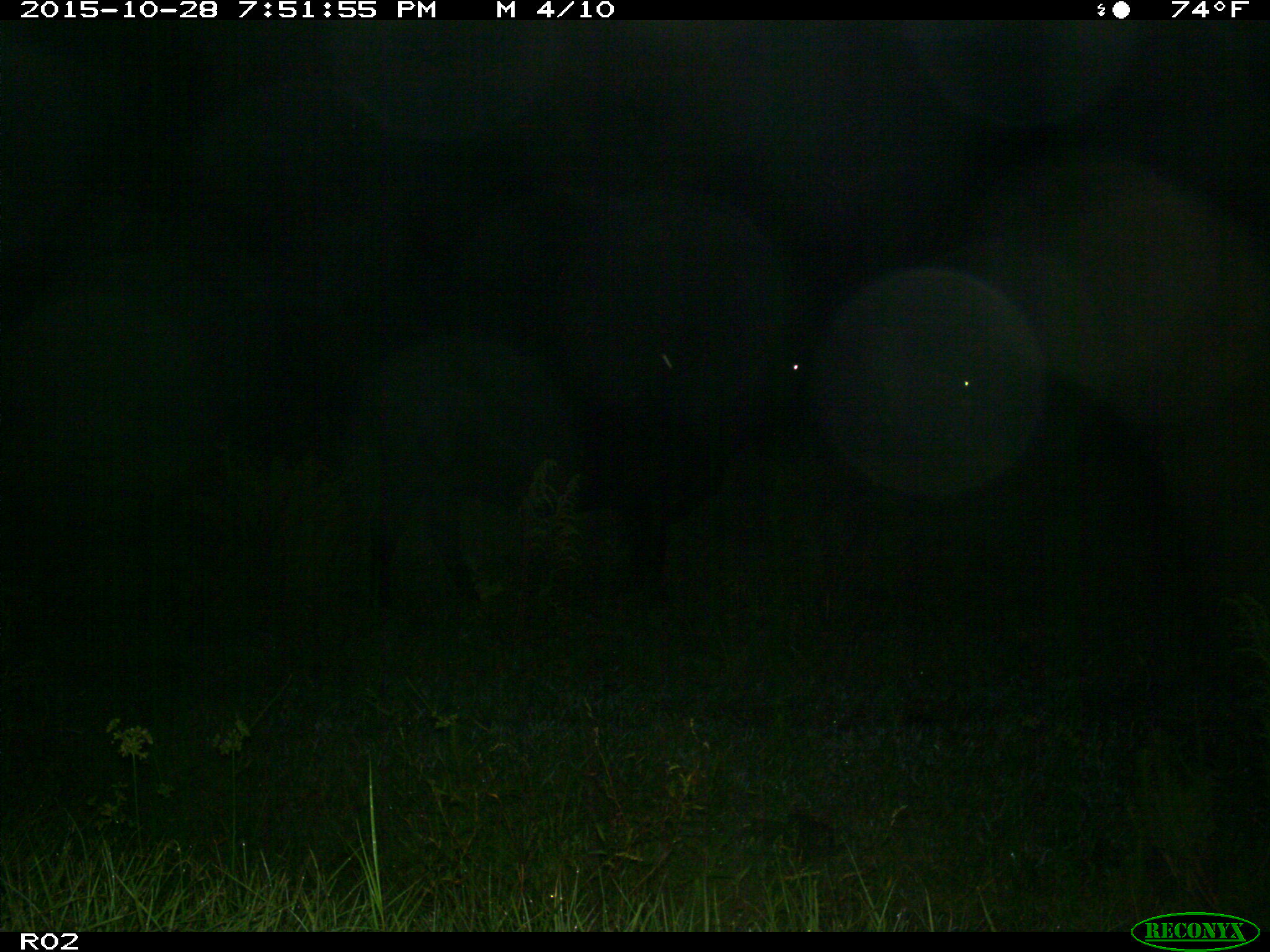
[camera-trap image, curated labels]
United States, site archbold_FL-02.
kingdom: Animalia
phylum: Chordata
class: Mammalia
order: Artiodactyla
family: Bovidae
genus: Bos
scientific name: Bos taurus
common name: domestic cow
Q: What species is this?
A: Bos taurus (domestic cow).